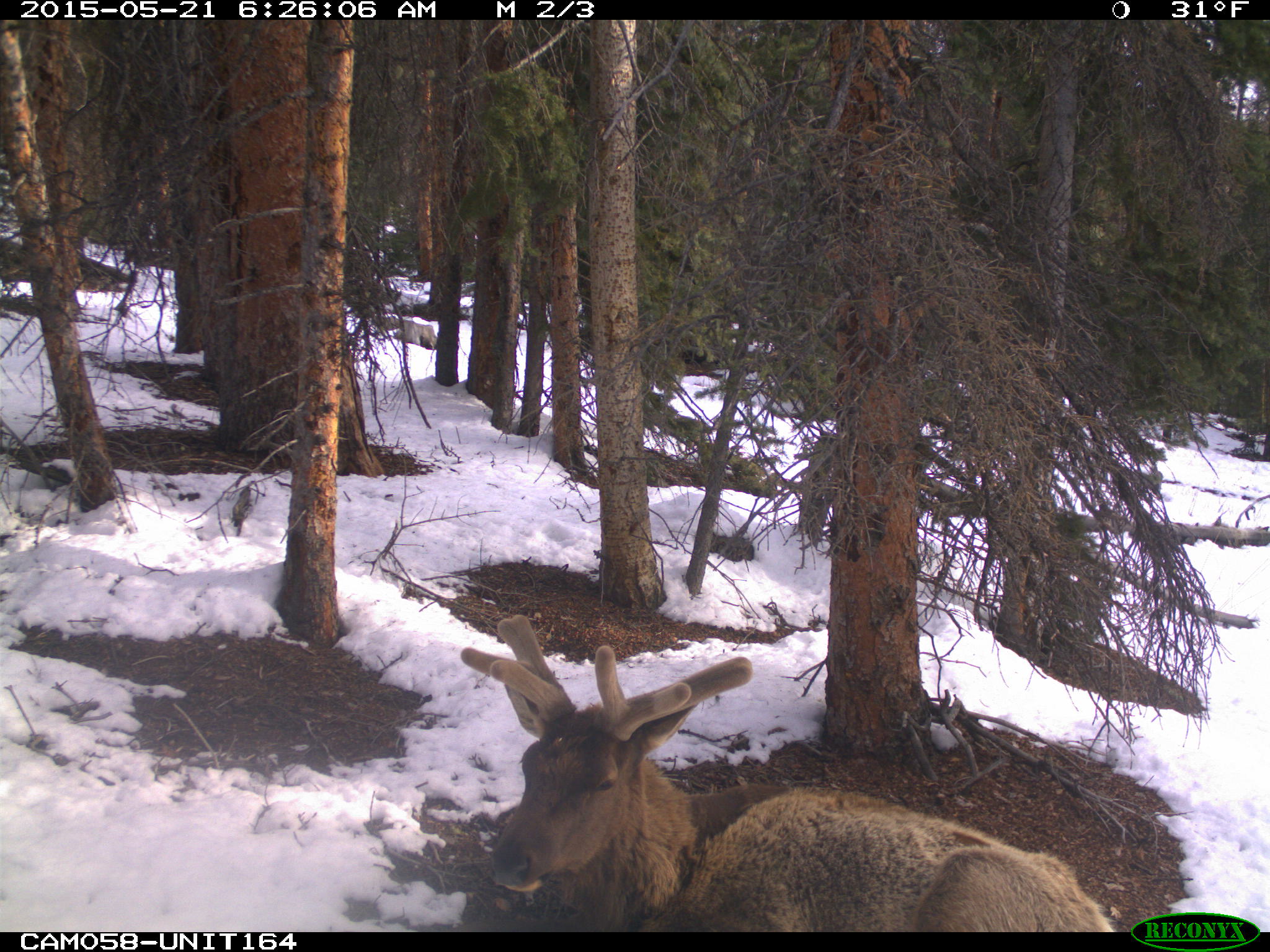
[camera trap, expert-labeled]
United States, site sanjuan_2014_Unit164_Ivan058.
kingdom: Animalia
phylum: Chordata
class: Mammalia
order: Artiodactyla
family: Cervidae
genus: Cervus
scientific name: Cervus elaphus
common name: red deer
Cervus elaphus (red deer).